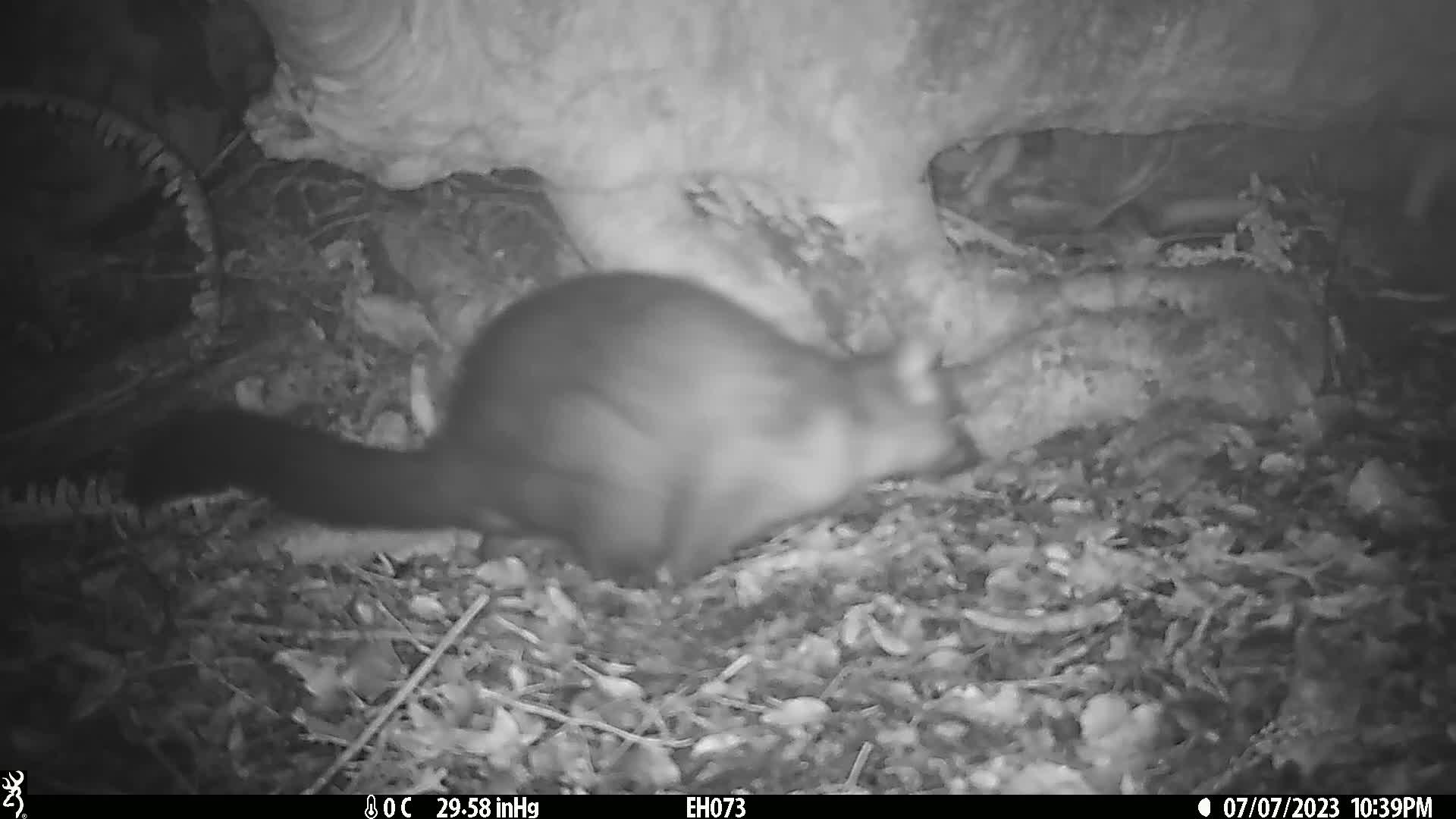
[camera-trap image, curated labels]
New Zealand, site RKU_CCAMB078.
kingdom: Animalia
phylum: Chordata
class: Mammalia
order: Diprotodontia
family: Phalangeridae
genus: Trichosurus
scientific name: Trichosurus vulpecula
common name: common brushtail possum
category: possum